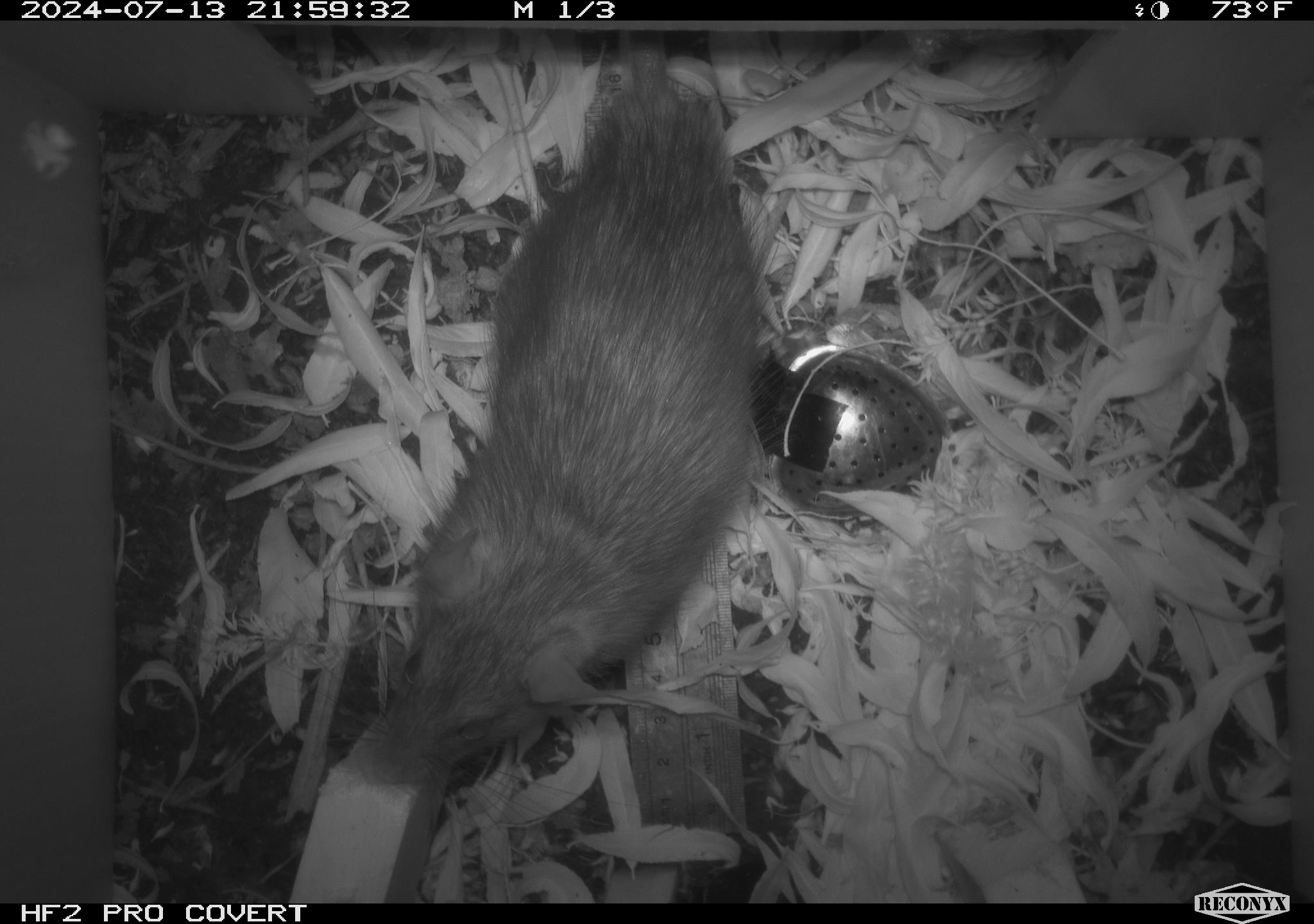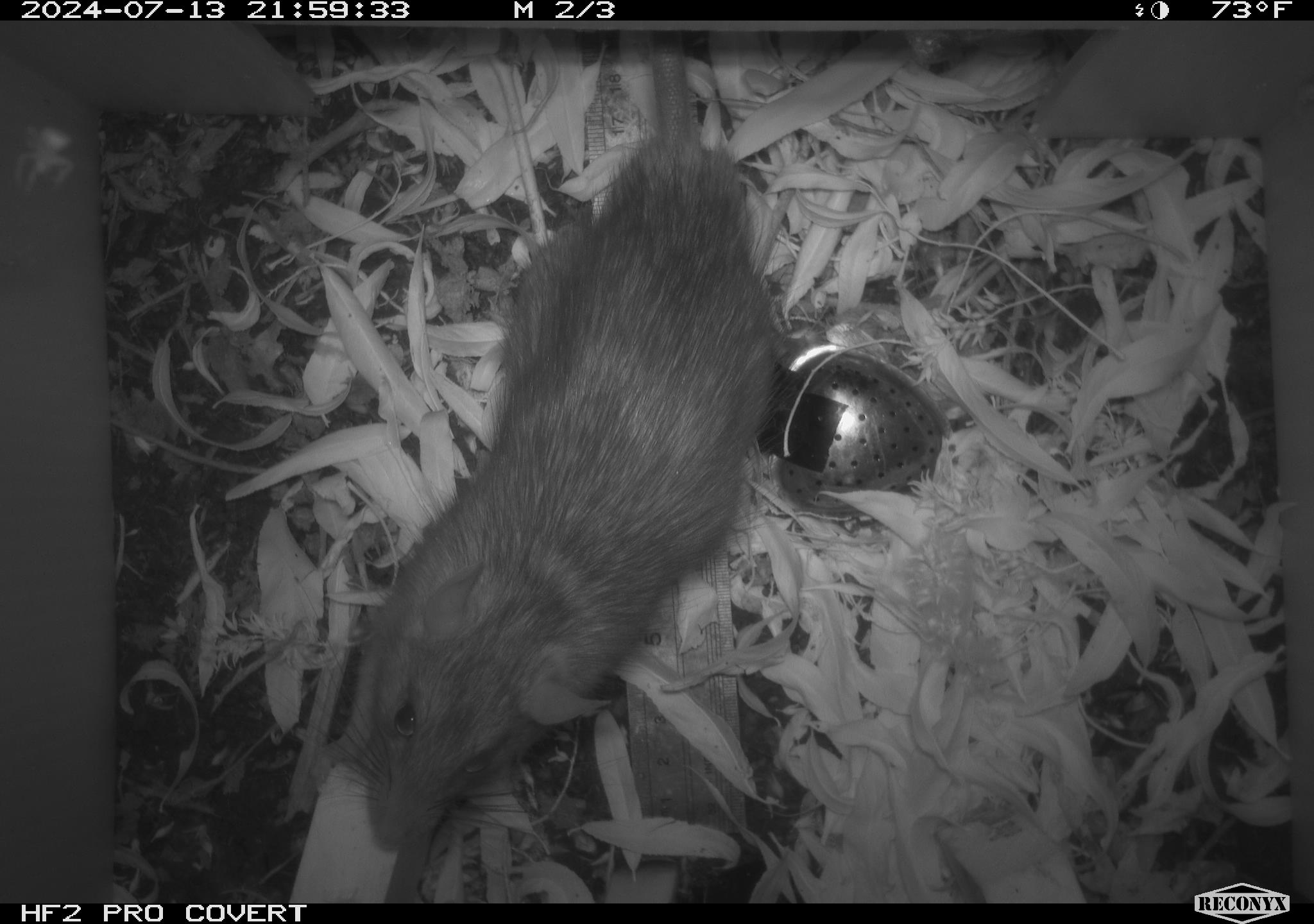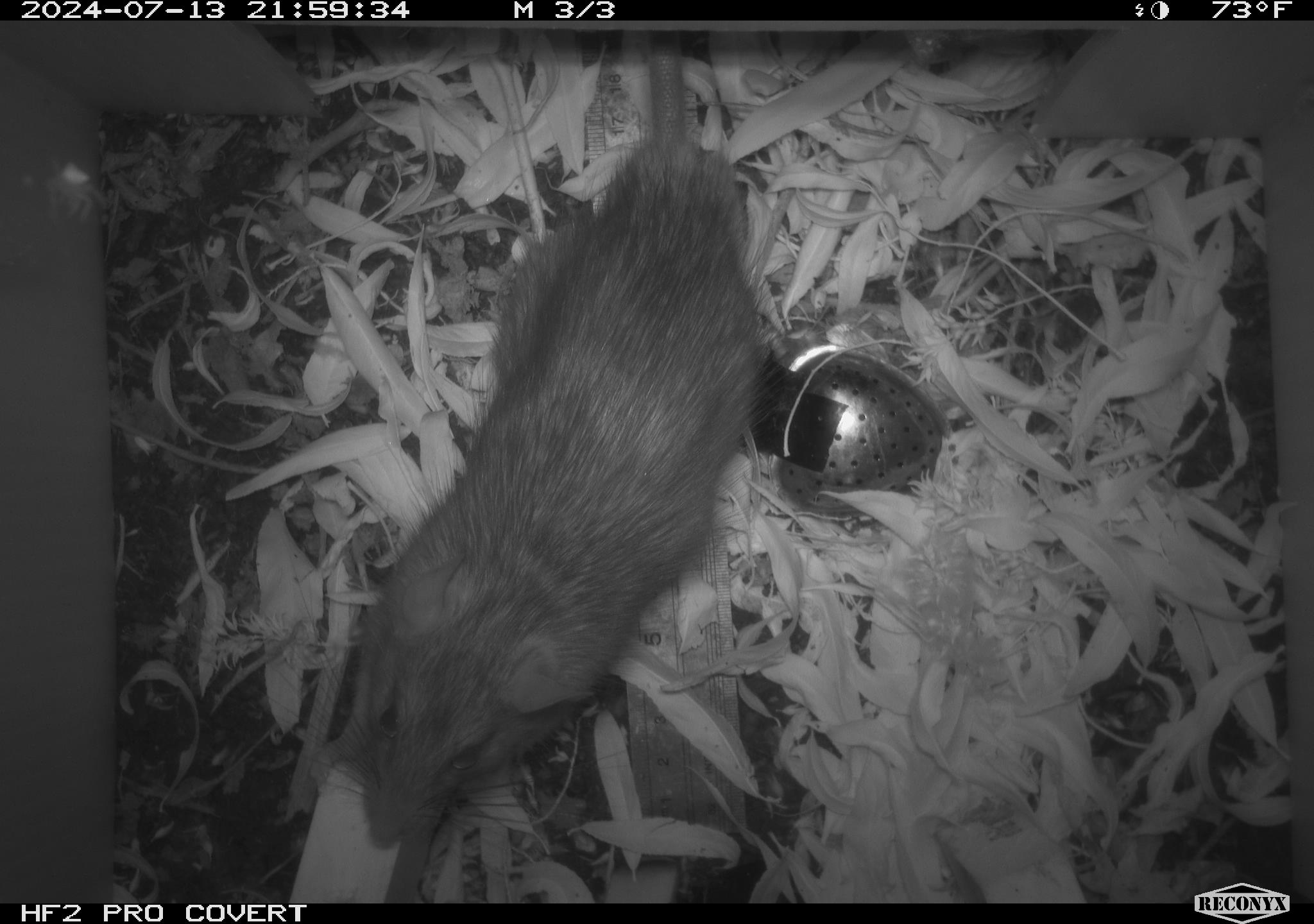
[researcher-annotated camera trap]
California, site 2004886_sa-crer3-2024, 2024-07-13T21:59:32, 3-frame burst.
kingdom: Animalia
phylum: Chordata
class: Mammalia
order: Rodentia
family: Muridae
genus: Rattus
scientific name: Rattus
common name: rat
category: rattus species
Rattus species (rat) (Rattus).